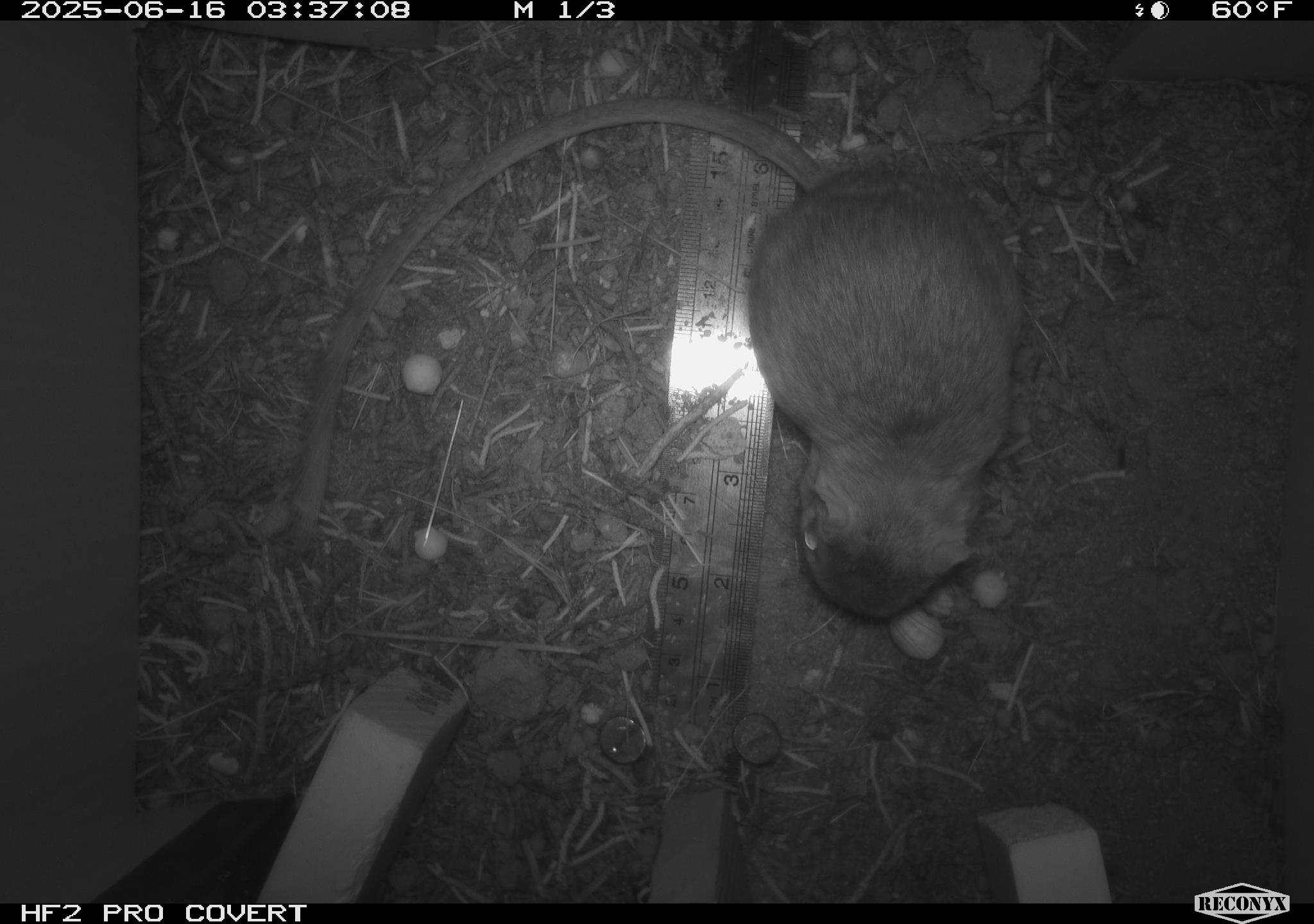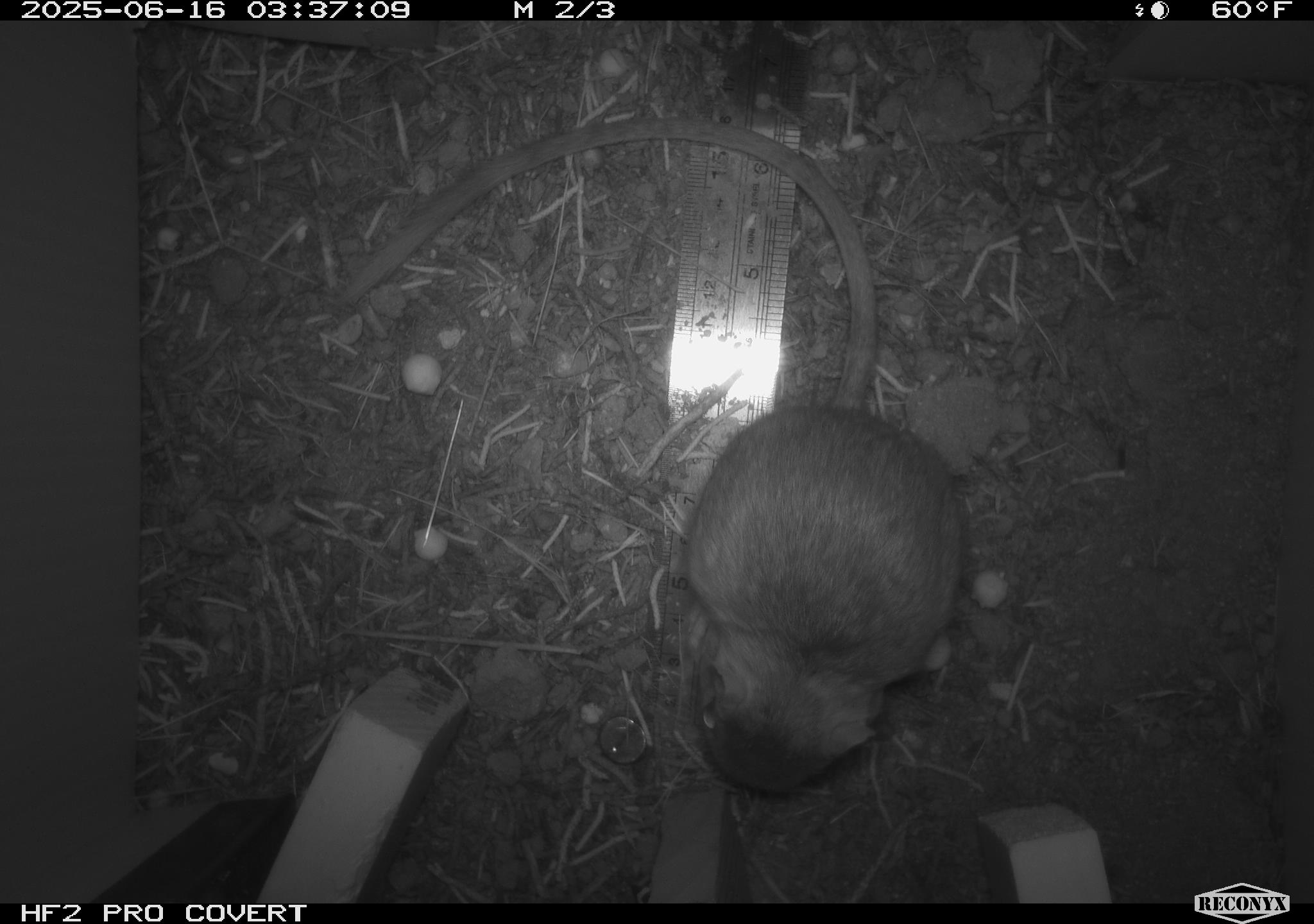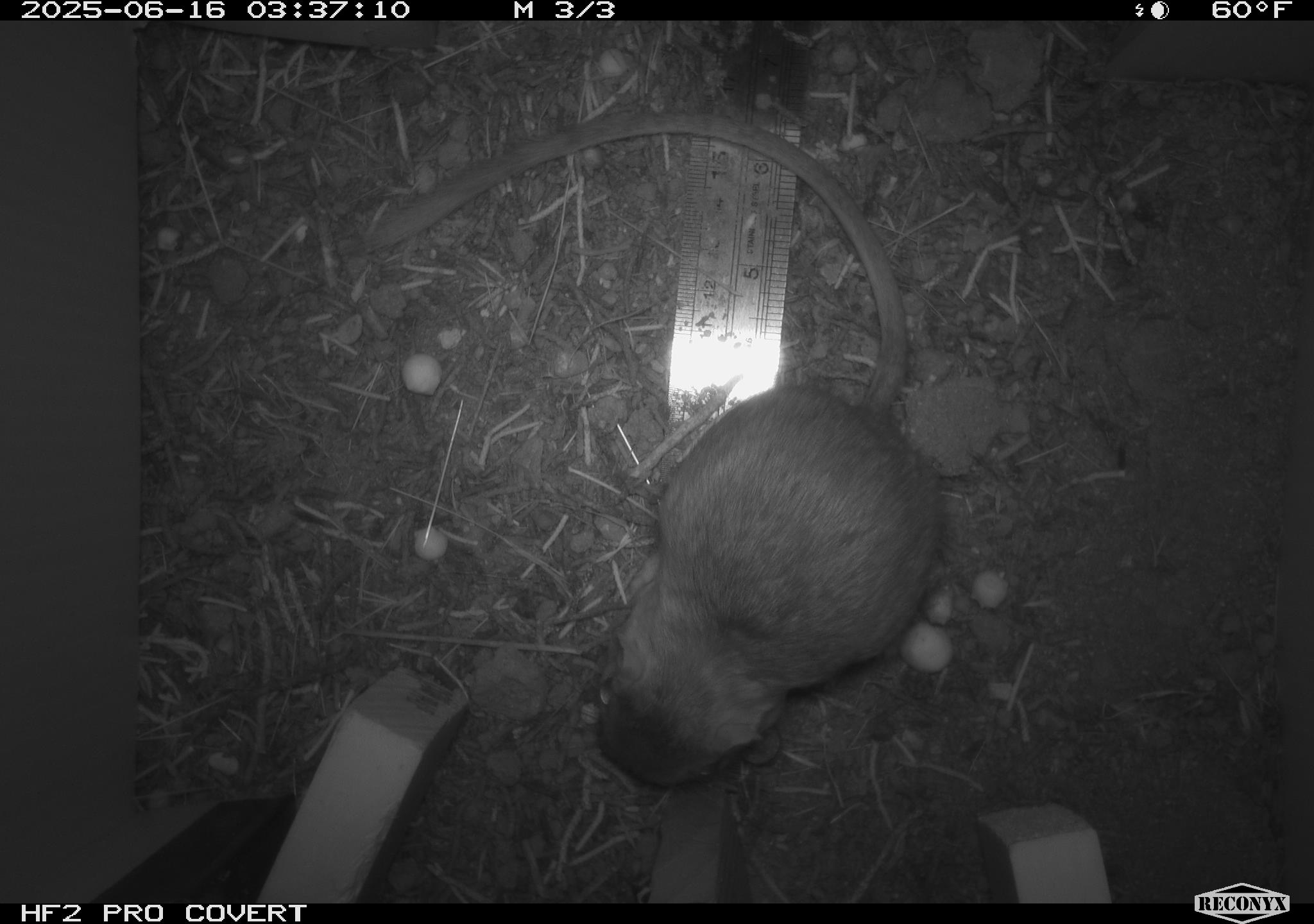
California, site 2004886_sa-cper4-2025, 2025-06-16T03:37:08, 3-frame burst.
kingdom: Animalia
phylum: Chordata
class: Mammalia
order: Rodentia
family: Heteromyidae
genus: Dipodomys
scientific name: Dipodomys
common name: kangaroo rats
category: dipodomys species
Dipodomys species (kangaroo rats) (Dipodomys).